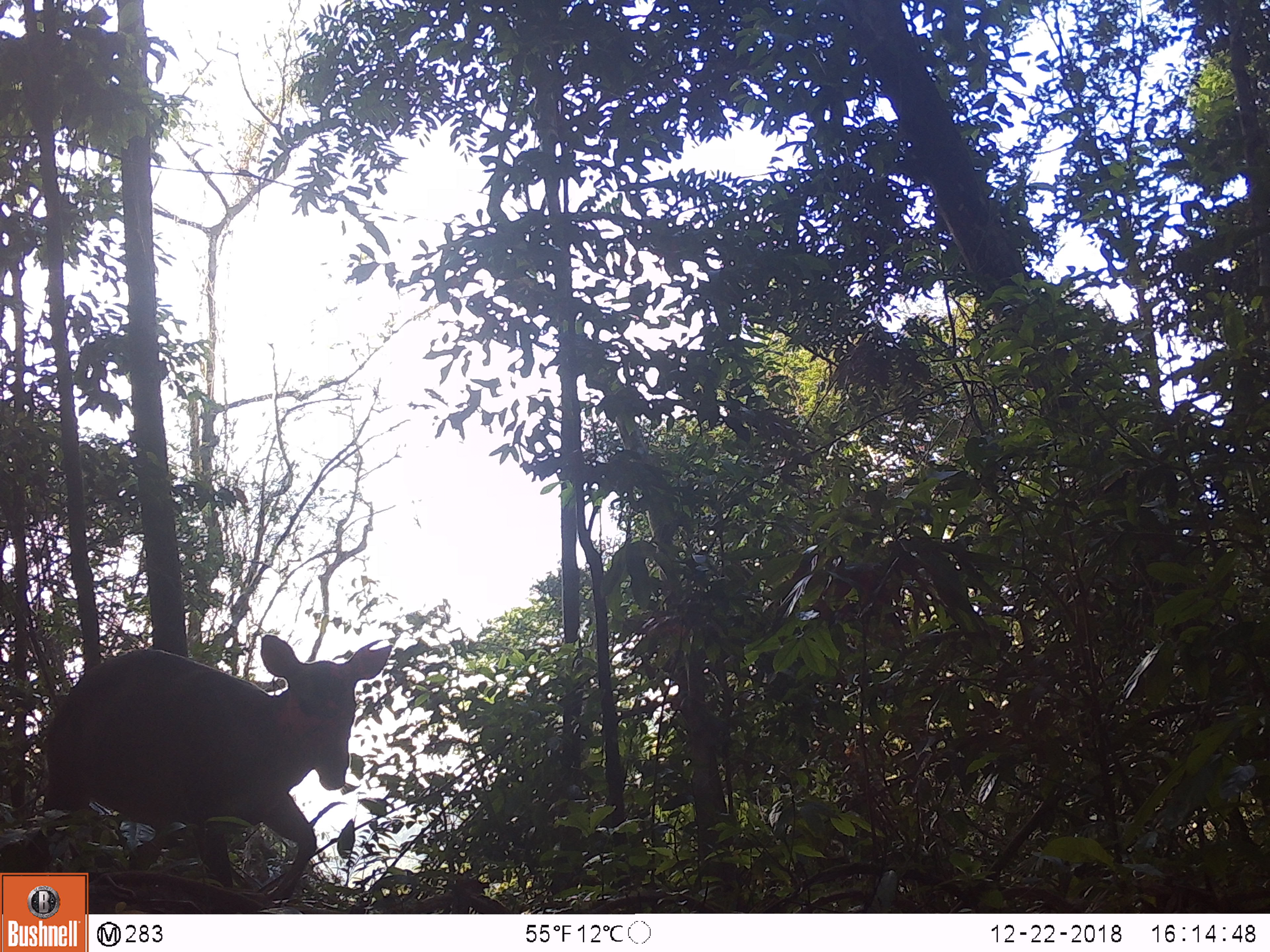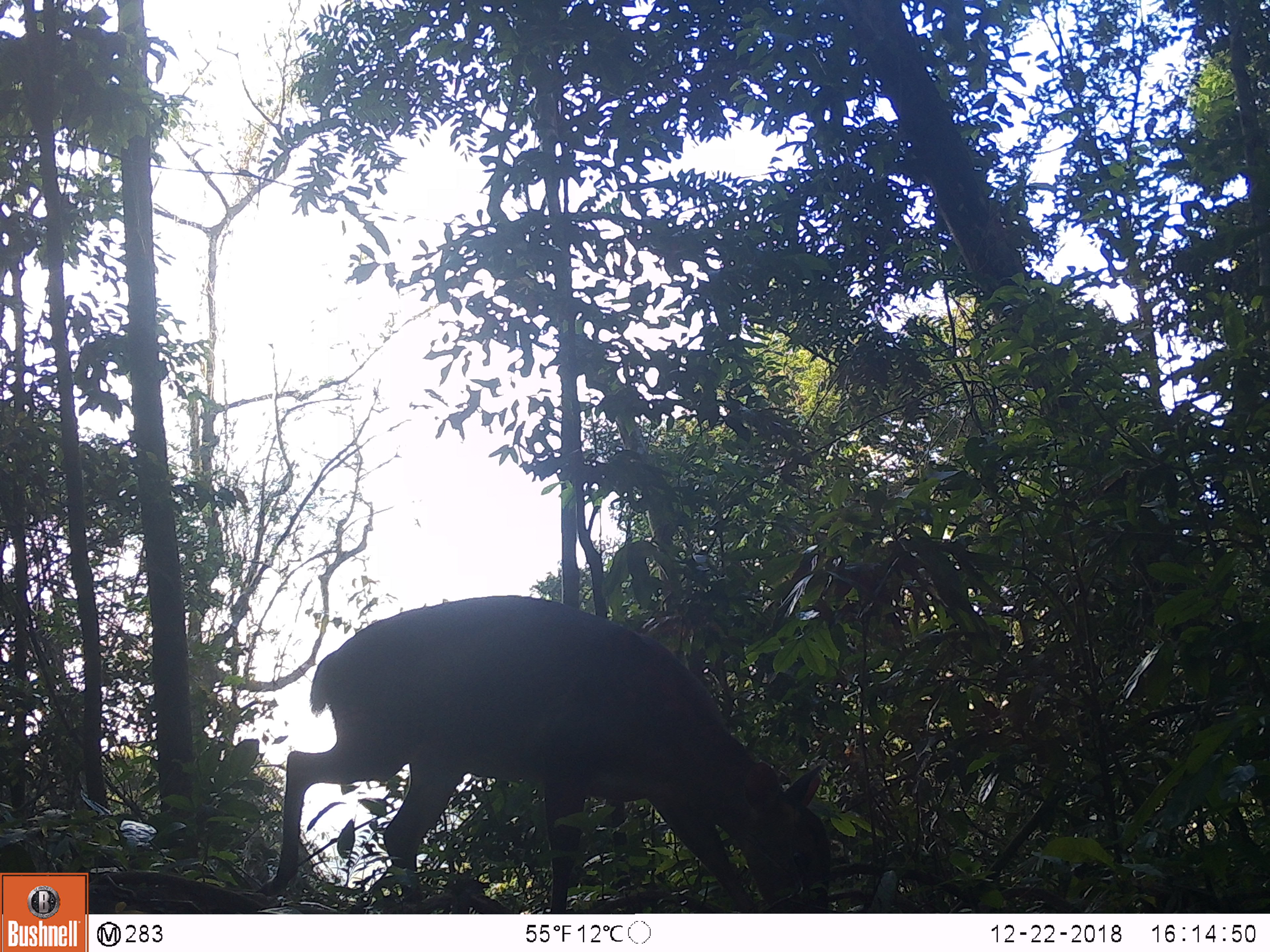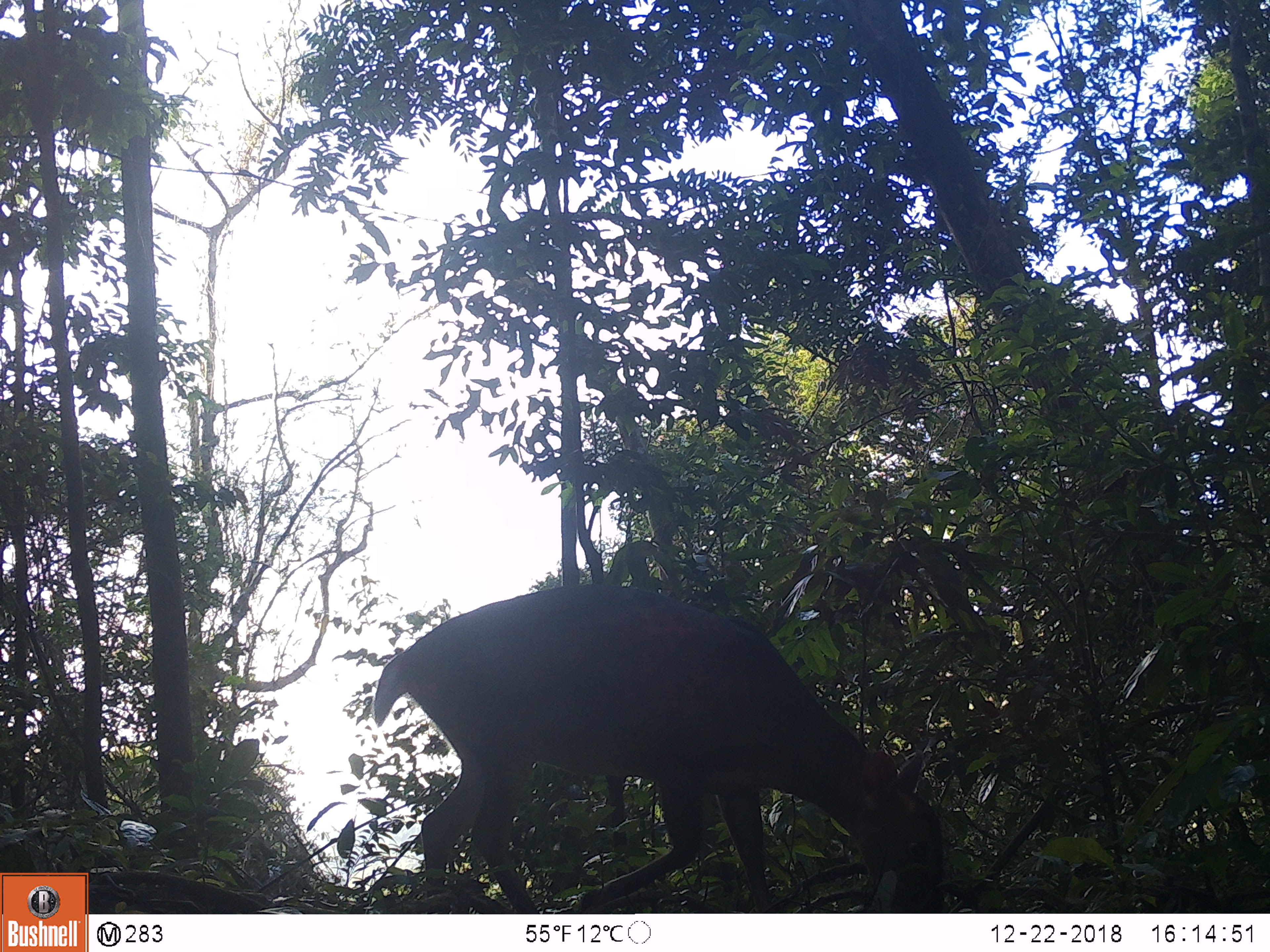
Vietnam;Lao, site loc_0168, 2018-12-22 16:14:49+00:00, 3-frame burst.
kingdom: Animalia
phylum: Chordata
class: Mammalia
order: Artiodactyla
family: Cervidae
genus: Muntiacus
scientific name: Muntiacus vuquangensis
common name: large-antlered muntjac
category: large antlered muntjac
Large antlered muntjac (large-antlered muntjac) (Muntiacus vuquangensis). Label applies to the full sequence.